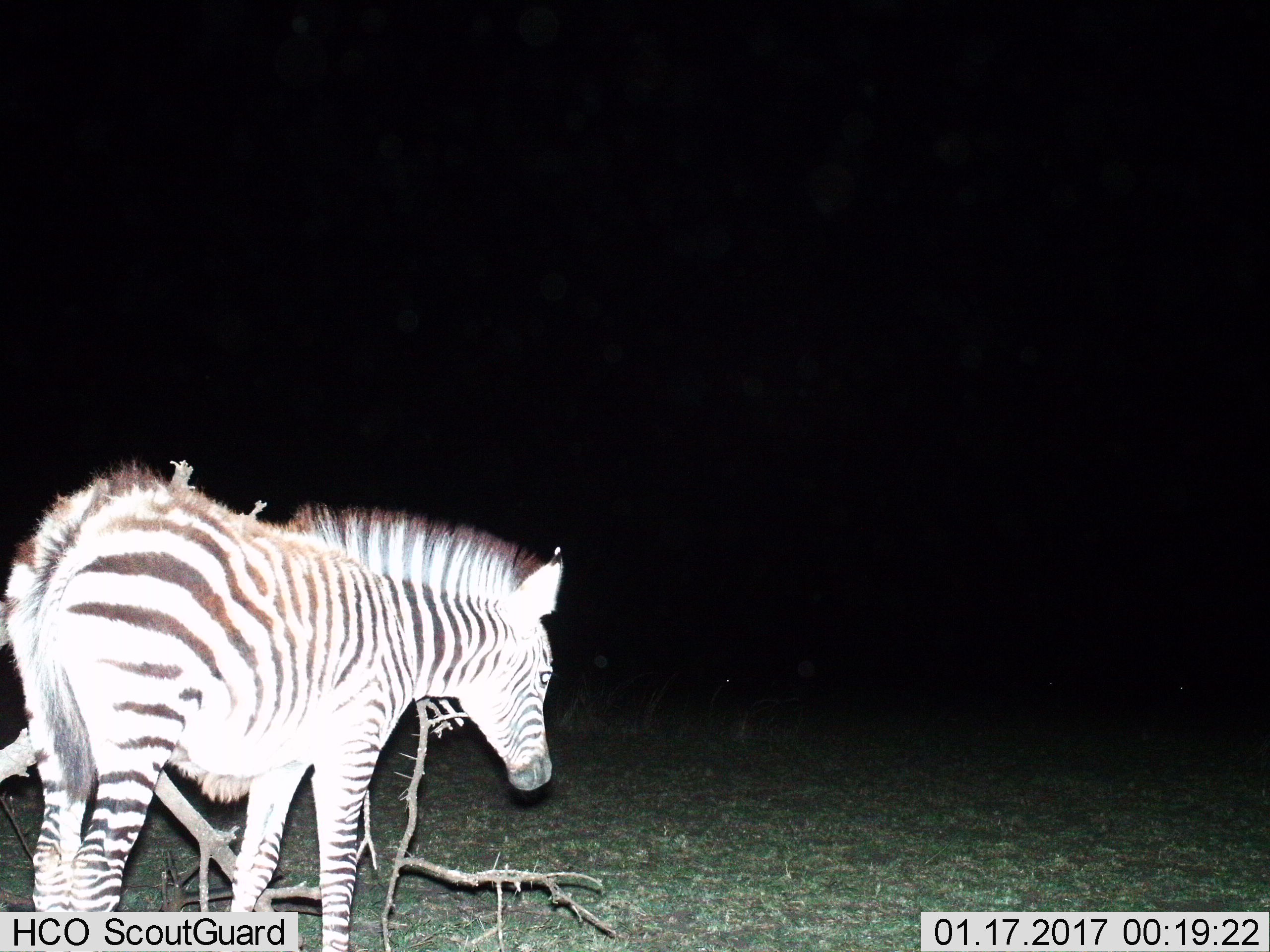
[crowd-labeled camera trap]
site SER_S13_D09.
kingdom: Animalia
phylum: Chordata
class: Mammalia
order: Perissodactyla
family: Equidae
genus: Equus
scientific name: Equus quagga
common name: plains zebra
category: zebraplains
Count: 1.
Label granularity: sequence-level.